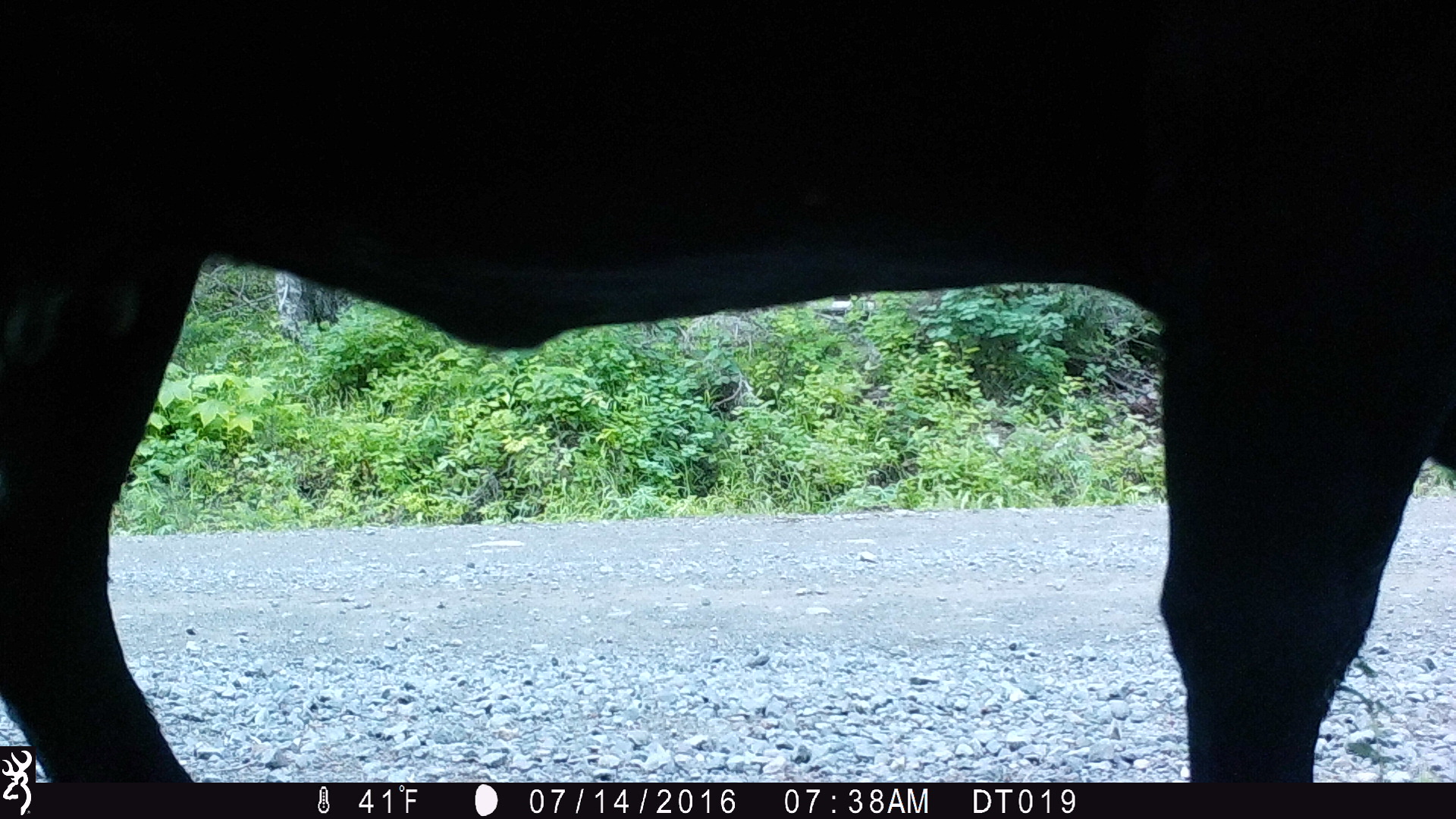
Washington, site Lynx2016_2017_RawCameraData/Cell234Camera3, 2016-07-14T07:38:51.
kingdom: Animalia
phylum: Chordata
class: Mammalia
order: Artiodactyla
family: Bovidae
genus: Bos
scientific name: Bos taurus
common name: domestic cattle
Domestic cattle (Bos taurus). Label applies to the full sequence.